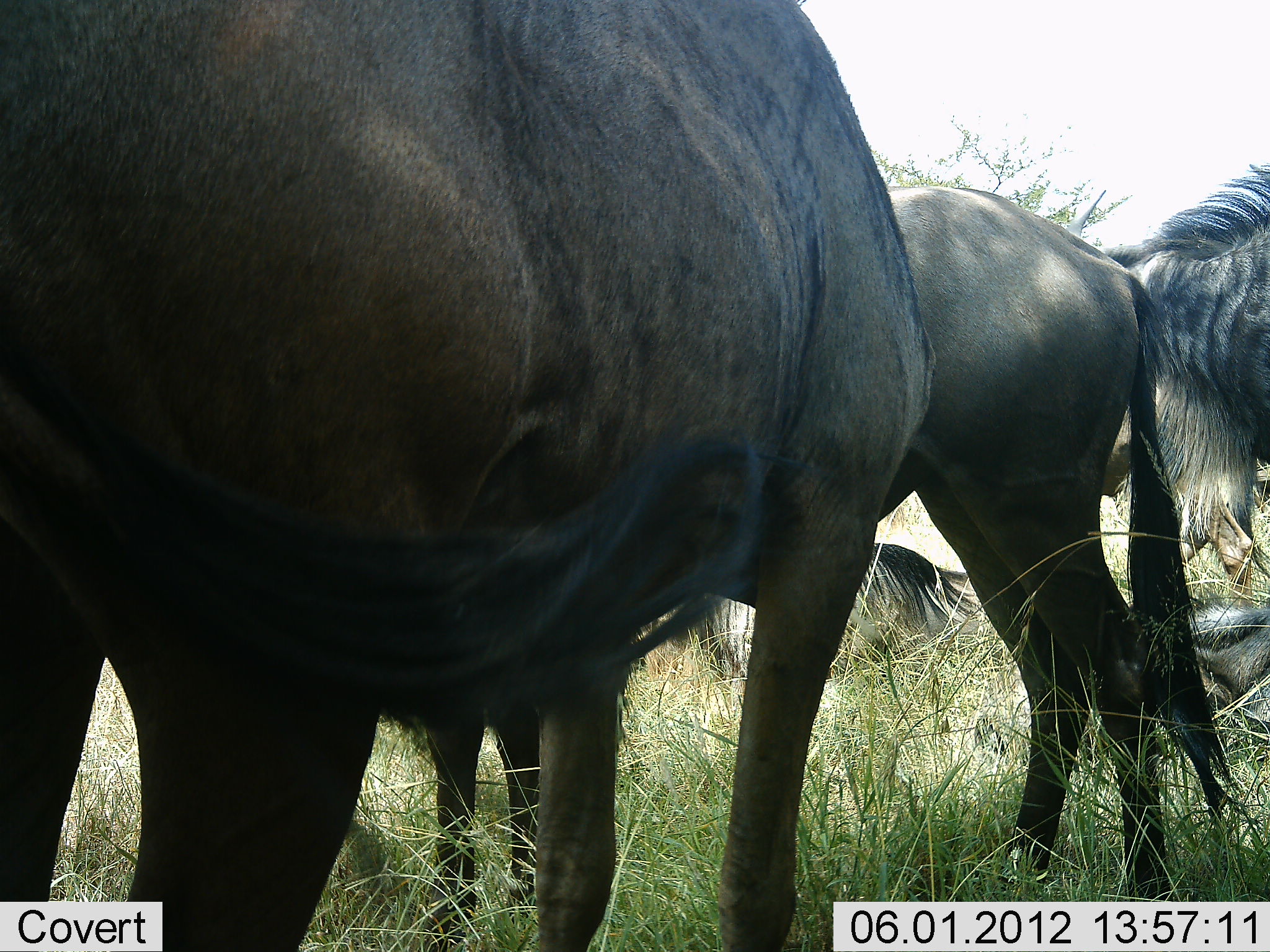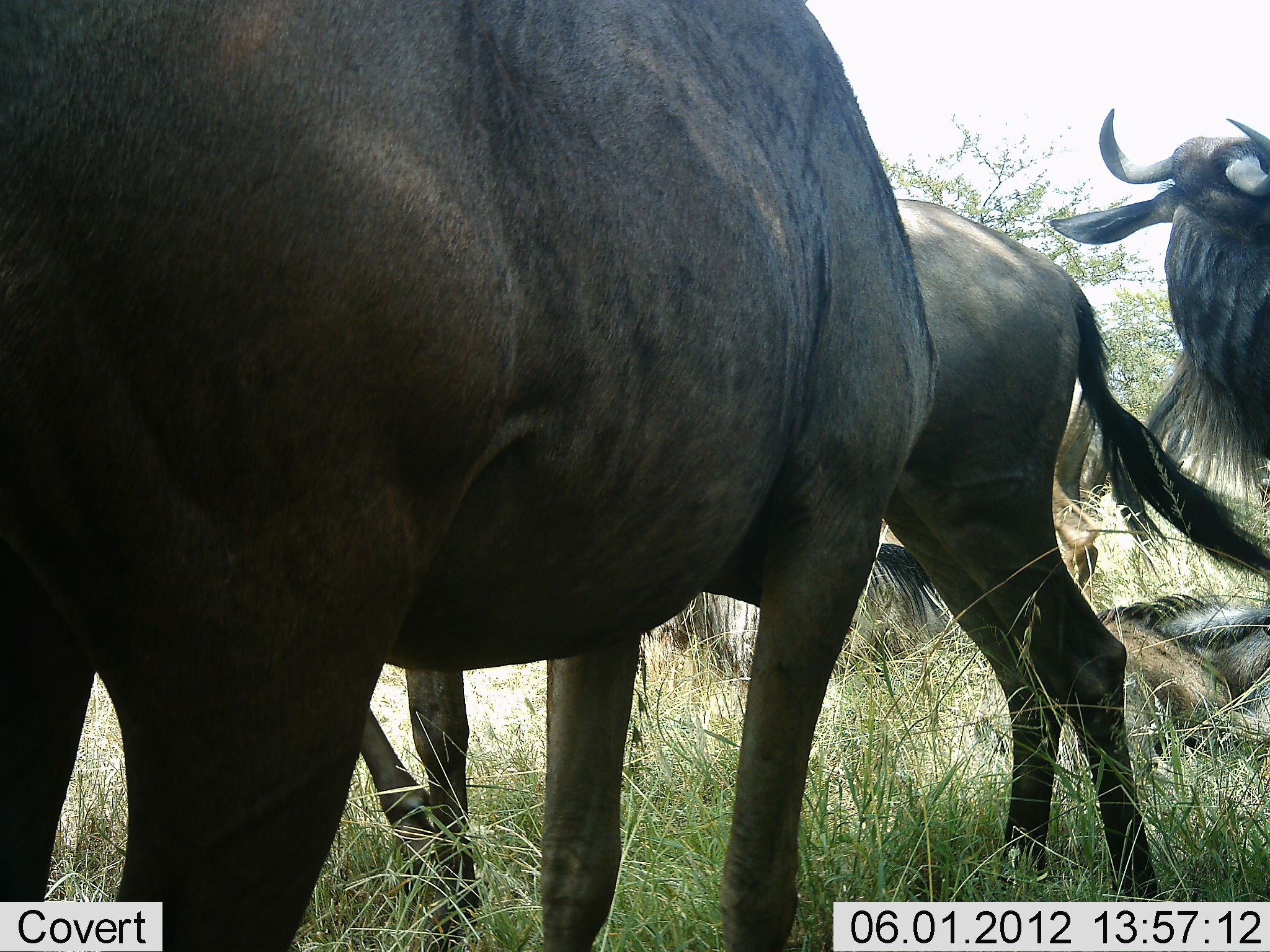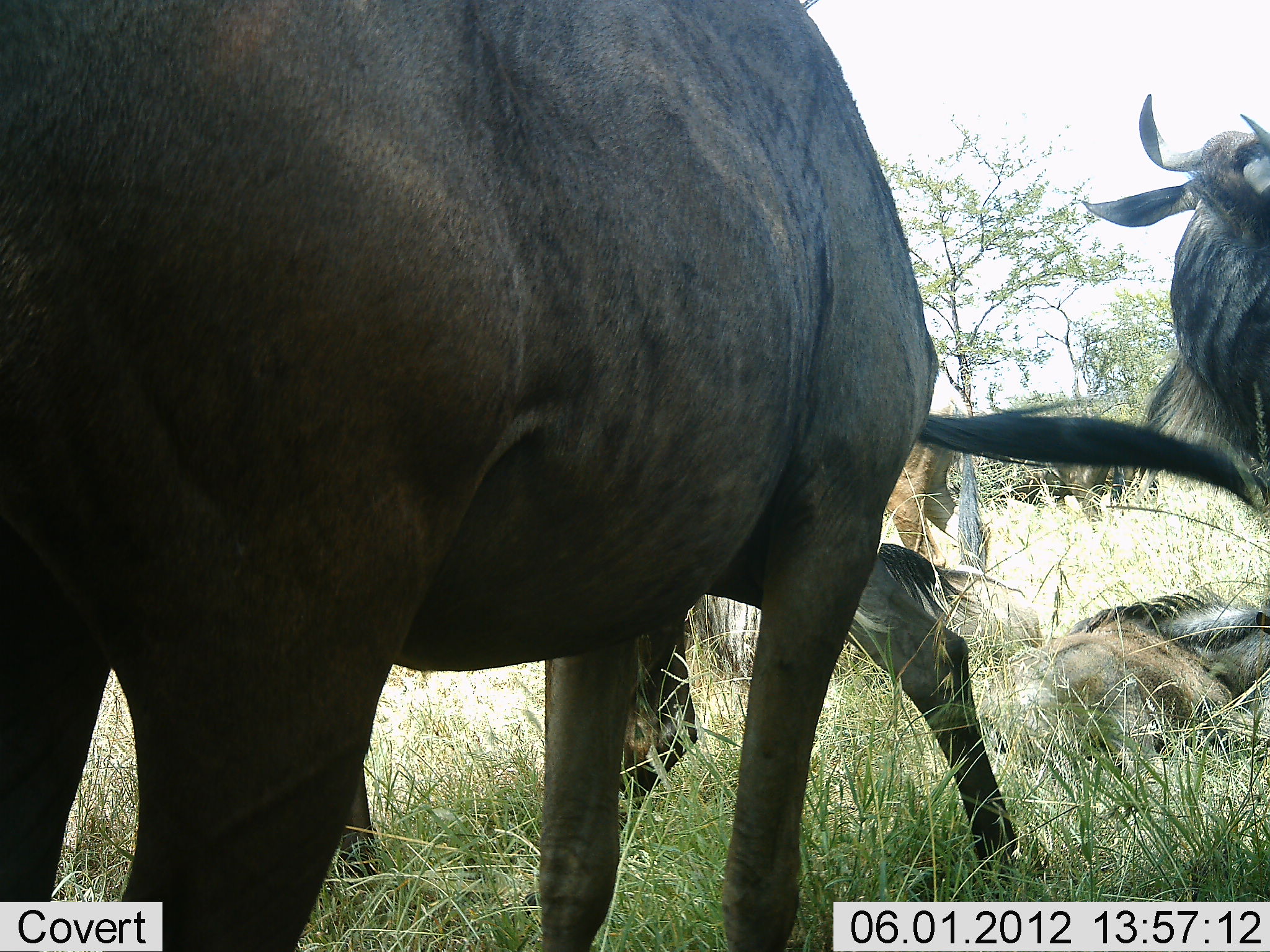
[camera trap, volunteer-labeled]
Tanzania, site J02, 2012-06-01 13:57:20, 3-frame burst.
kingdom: Animalia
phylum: Chordata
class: Mammalia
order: Artiodactyla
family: Bovidae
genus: Connochaetes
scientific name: Connochaetes taurinus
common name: blue wildebeest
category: wildebeest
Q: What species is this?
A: Wildebeest (blue wildebeest) (Connochaetes taurinus).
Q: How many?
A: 5.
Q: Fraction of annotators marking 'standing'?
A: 90%.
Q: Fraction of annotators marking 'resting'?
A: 80%.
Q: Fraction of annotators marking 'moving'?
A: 0%.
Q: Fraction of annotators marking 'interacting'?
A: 0%.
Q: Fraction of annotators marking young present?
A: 0%.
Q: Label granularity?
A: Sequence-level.